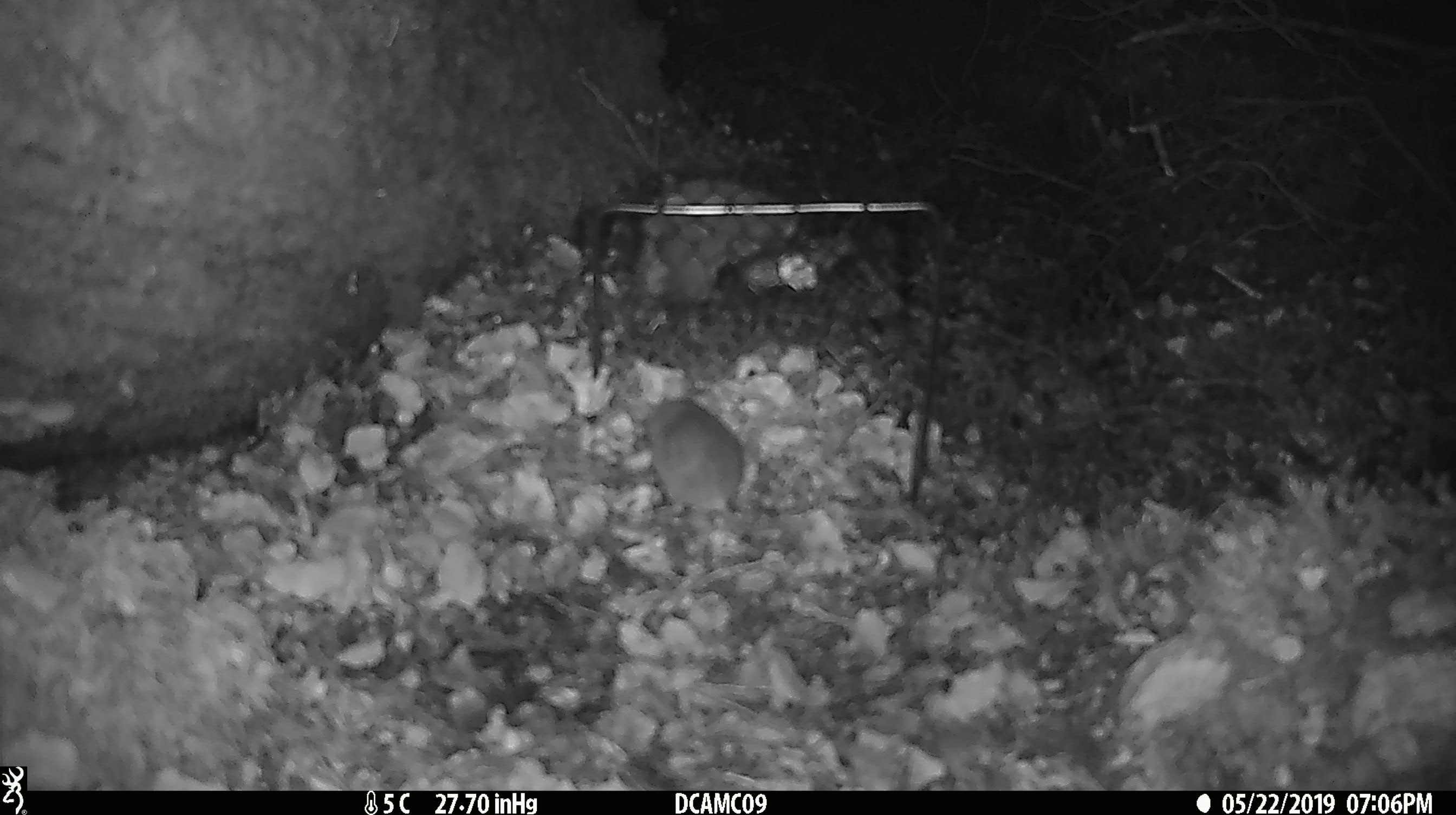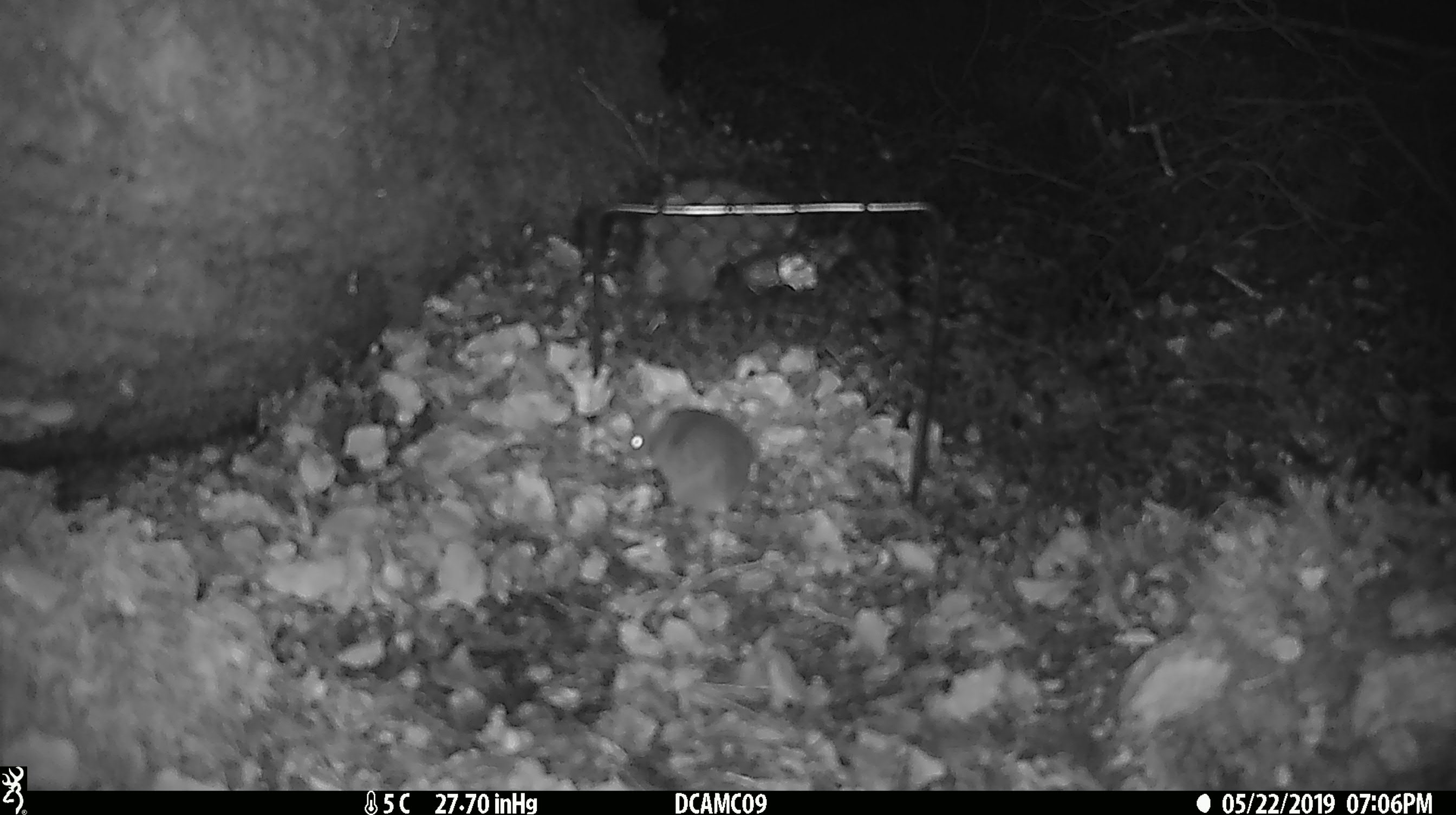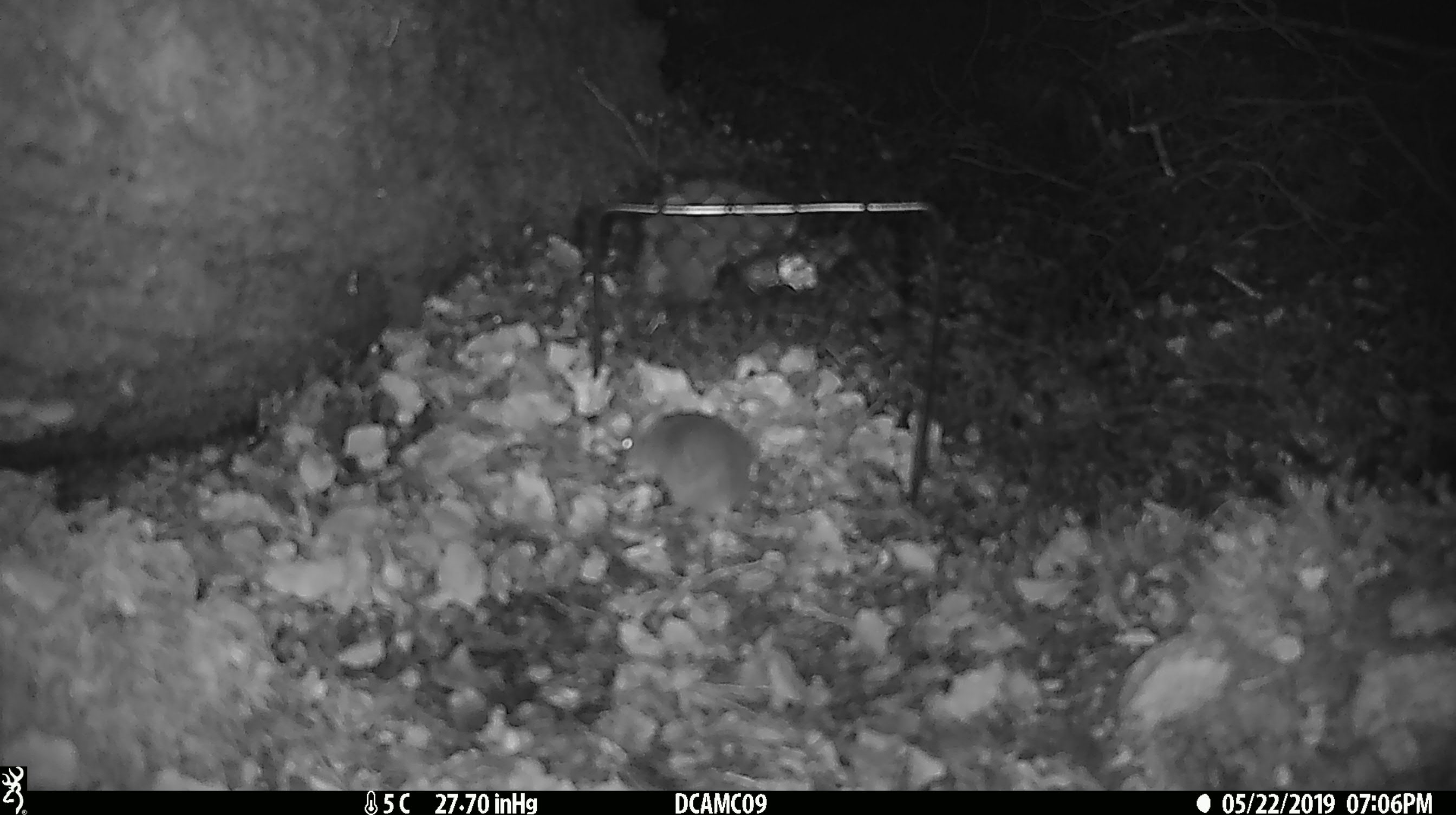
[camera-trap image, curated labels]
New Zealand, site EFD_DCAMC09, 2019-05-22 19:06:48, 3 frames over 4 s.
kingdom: Animalia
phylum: Chordata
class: Mammalia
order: Rodentia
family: Muridae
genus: Mus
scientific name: Mus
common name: mouse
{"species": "mouse (Mus)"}